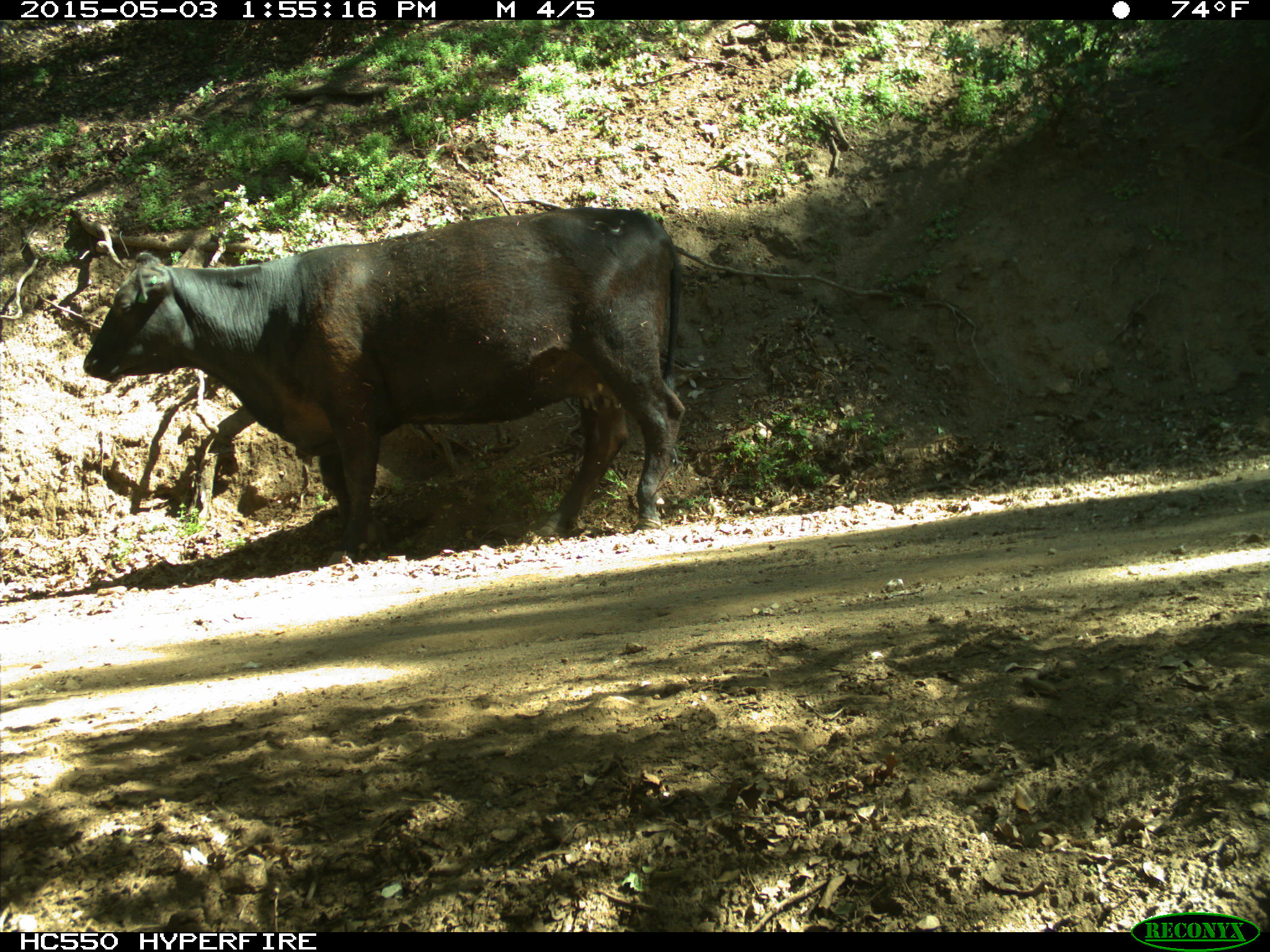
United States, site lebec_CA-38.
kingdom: Animalia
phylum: Chordata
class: Mammalia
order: Artiodactyla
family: Bovidae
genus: Bos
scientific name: Bos taurus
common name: domestic cow